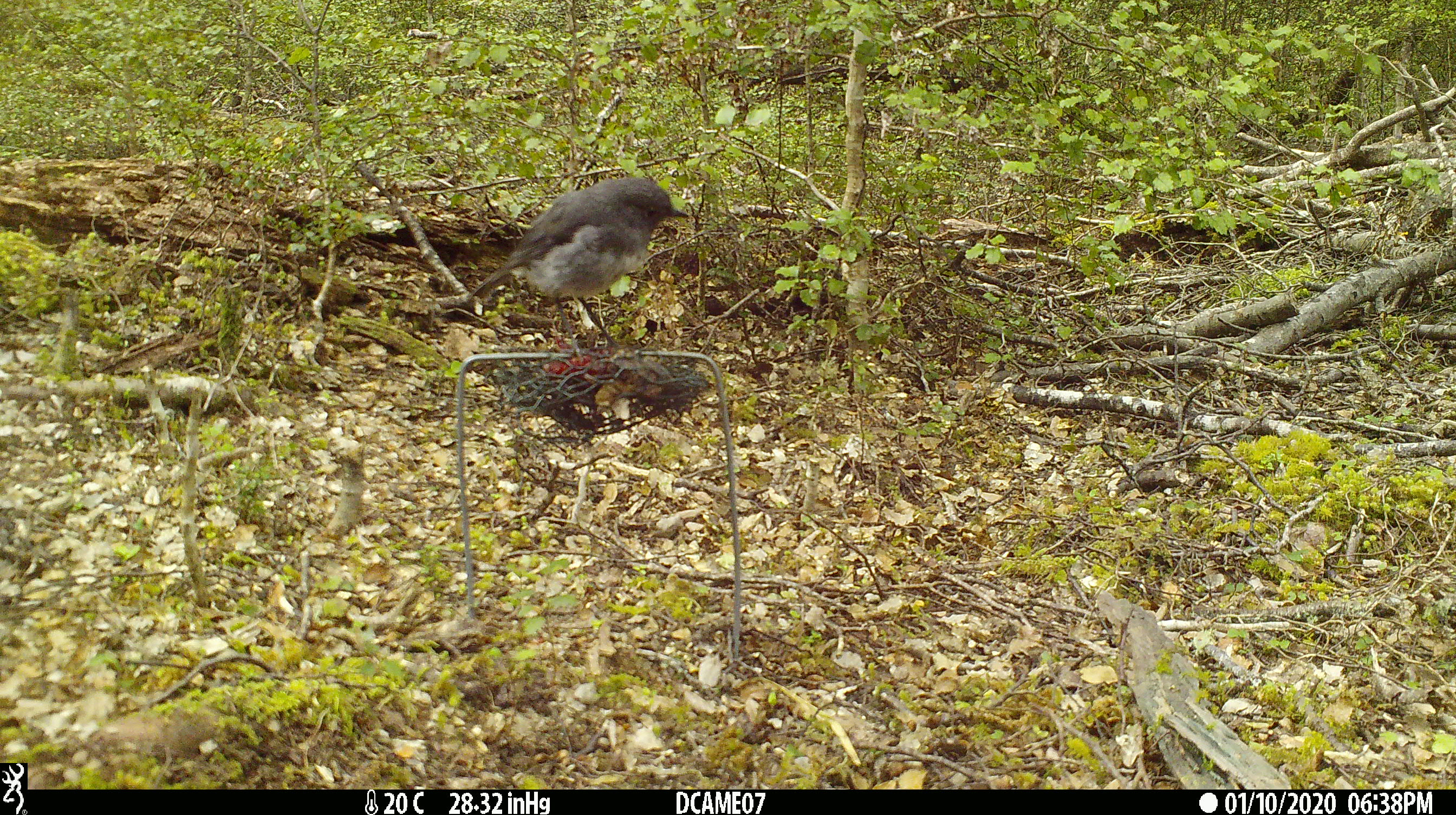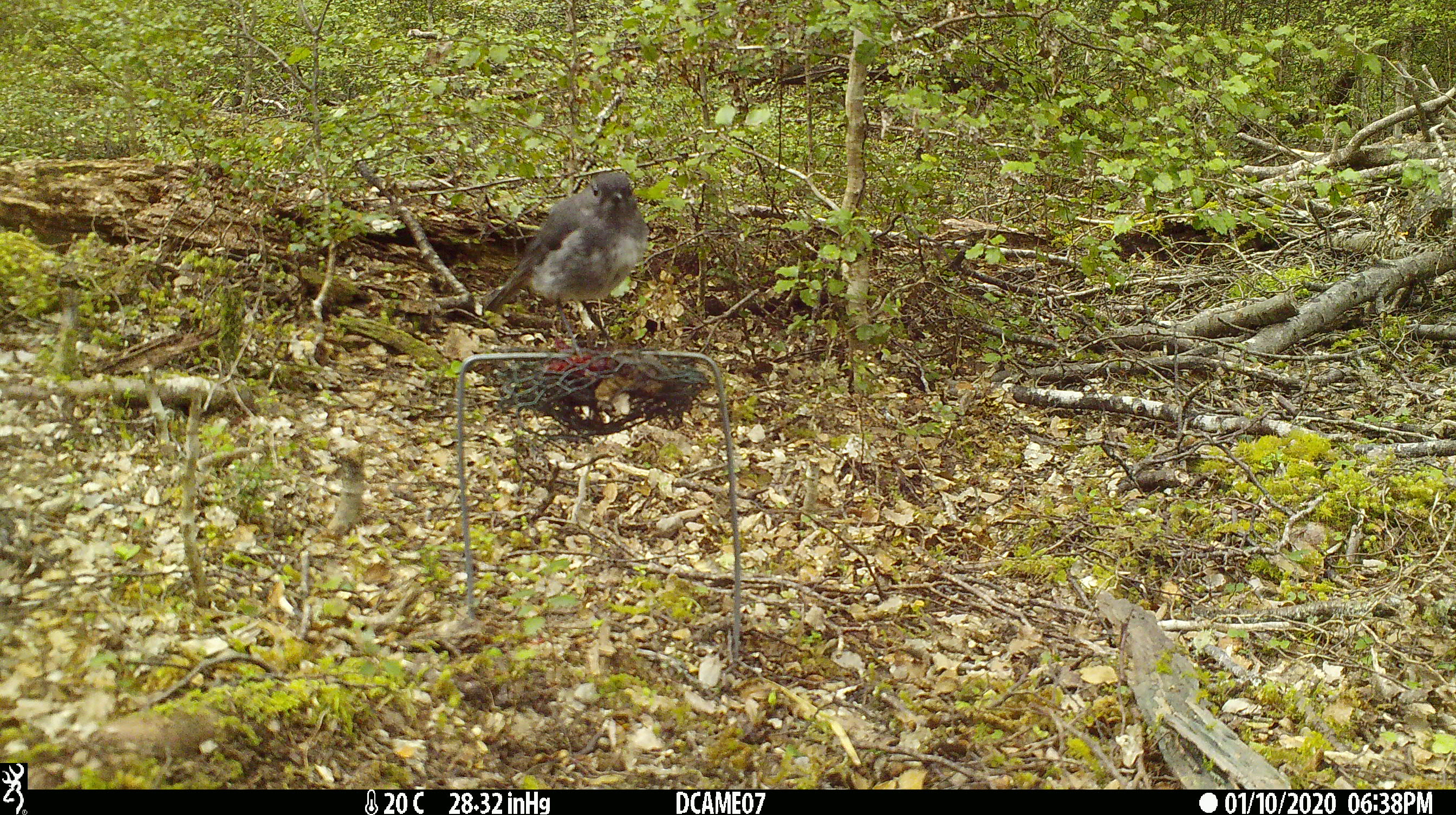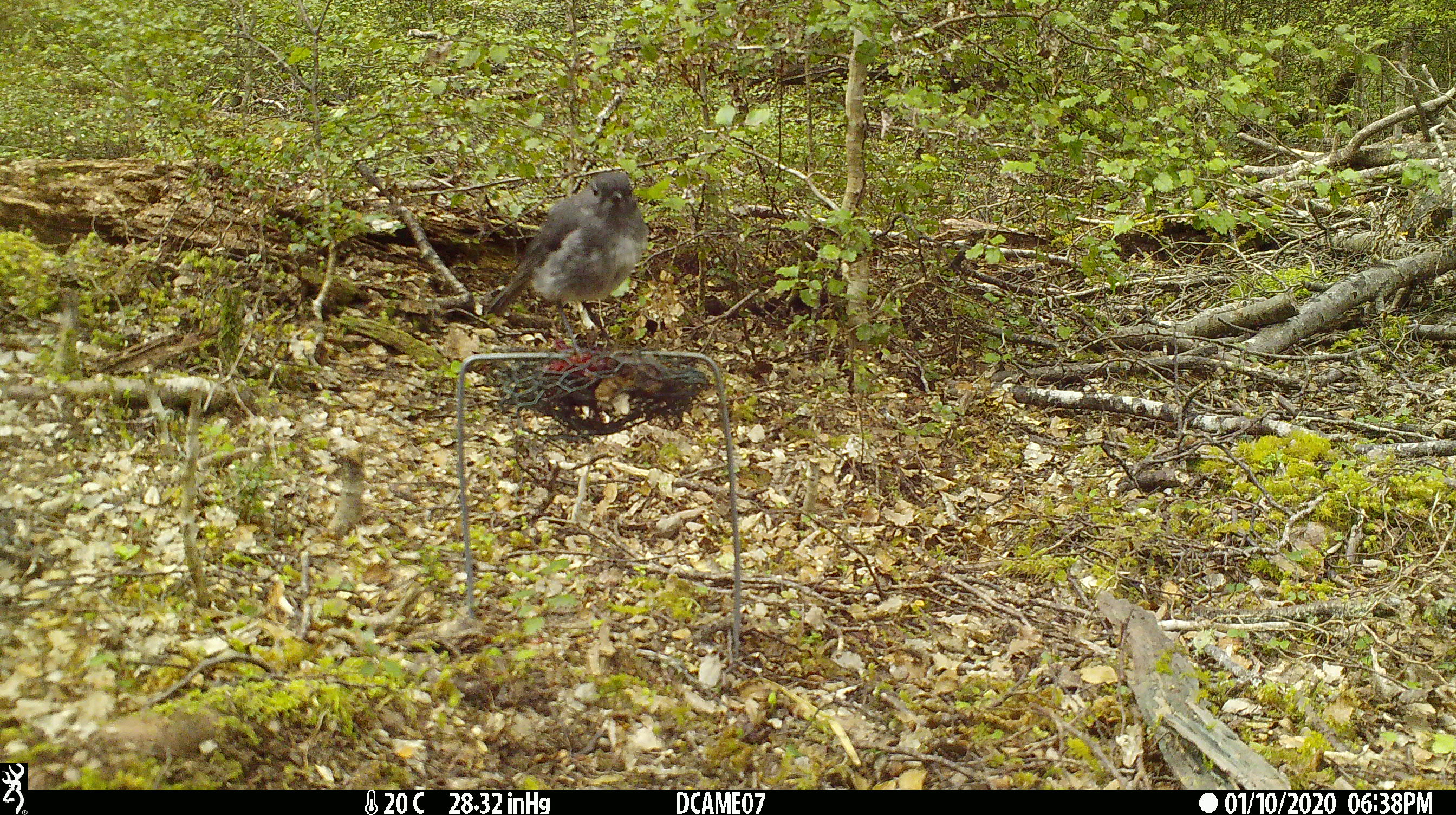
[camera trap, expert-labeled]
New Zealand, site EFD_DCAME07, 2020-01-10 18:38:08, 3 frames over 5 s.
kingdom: Animalia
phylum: Chordata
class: Aves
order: Passeriformes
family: Petroicidae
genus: Petroica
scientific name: Petroica australis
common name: new zealand robin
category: robin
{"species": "robin (new zealand robin) (Petroica australis)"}